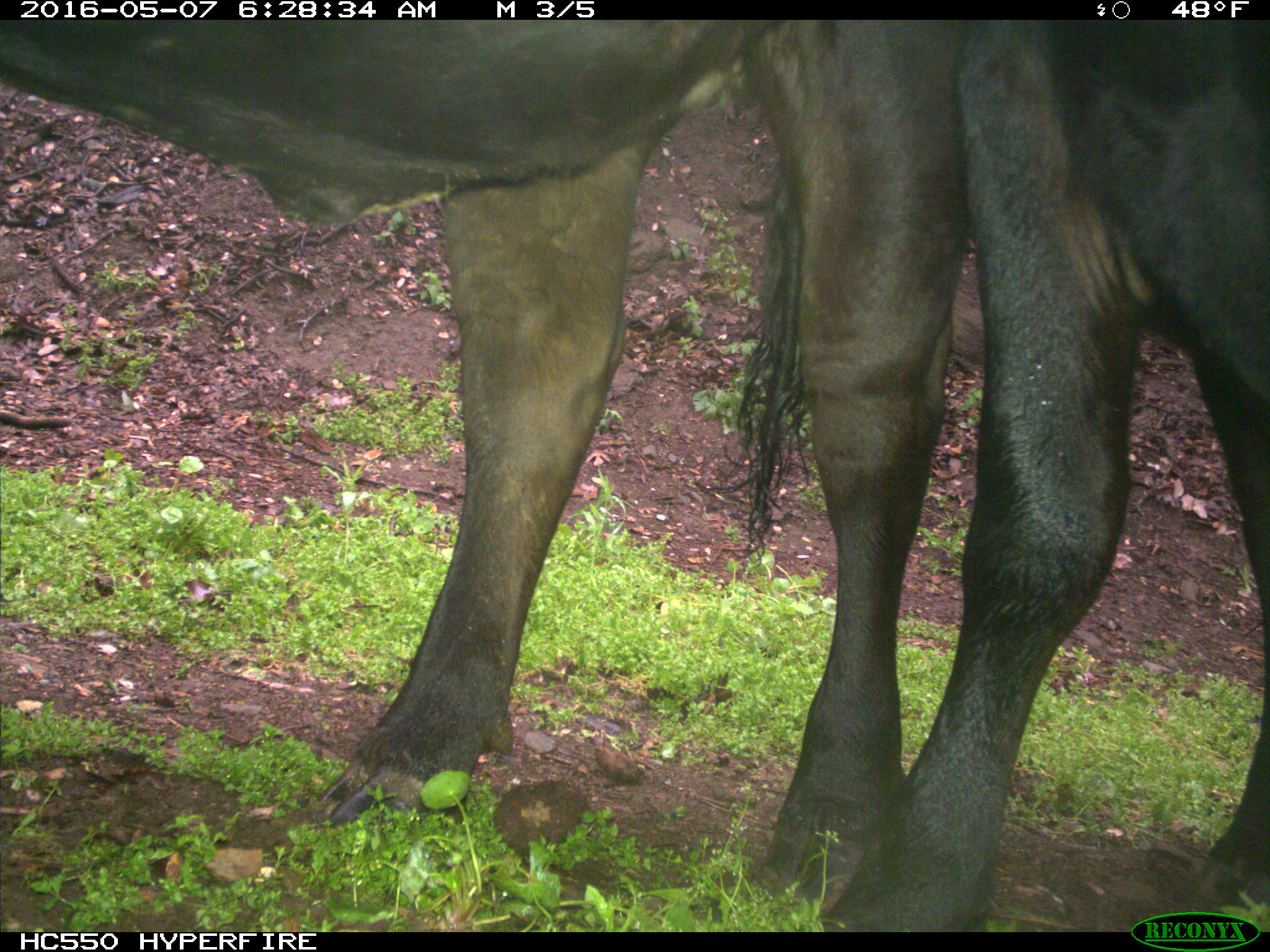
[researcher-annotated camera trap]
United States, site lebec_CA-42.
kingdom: Animalia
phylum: Chordata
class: Mammalia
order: Artiodactyla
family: Bovidae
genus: Bos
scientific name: Bos taurus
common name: domestic cow